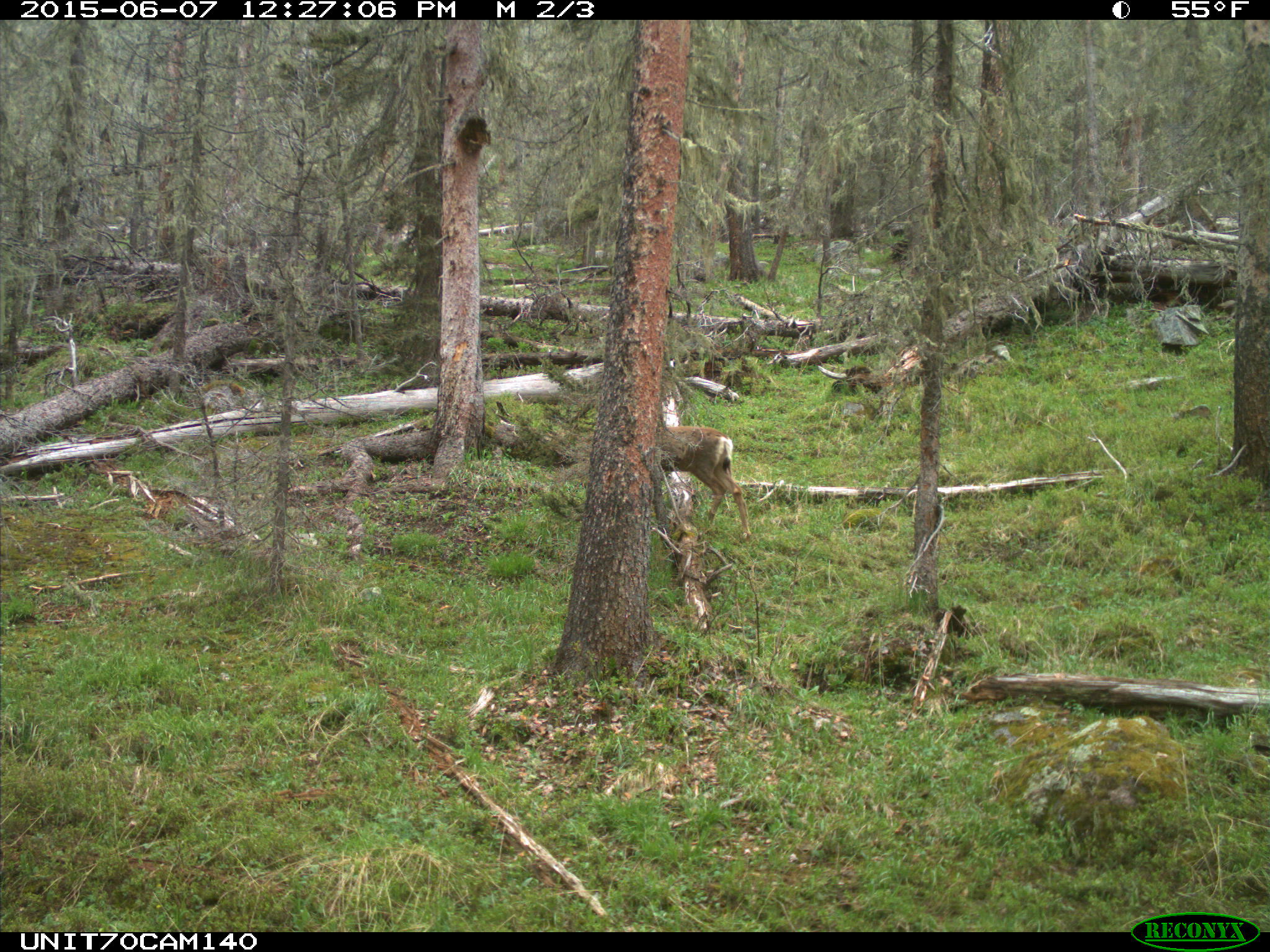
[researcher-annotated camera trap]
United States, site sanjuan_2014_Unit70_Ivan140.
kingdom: Animalia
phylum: Chordata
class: Mammalia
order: Artiodactyla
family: Cervidae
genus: Odocoileus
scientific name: Odocoileus hemionus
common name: mule deer